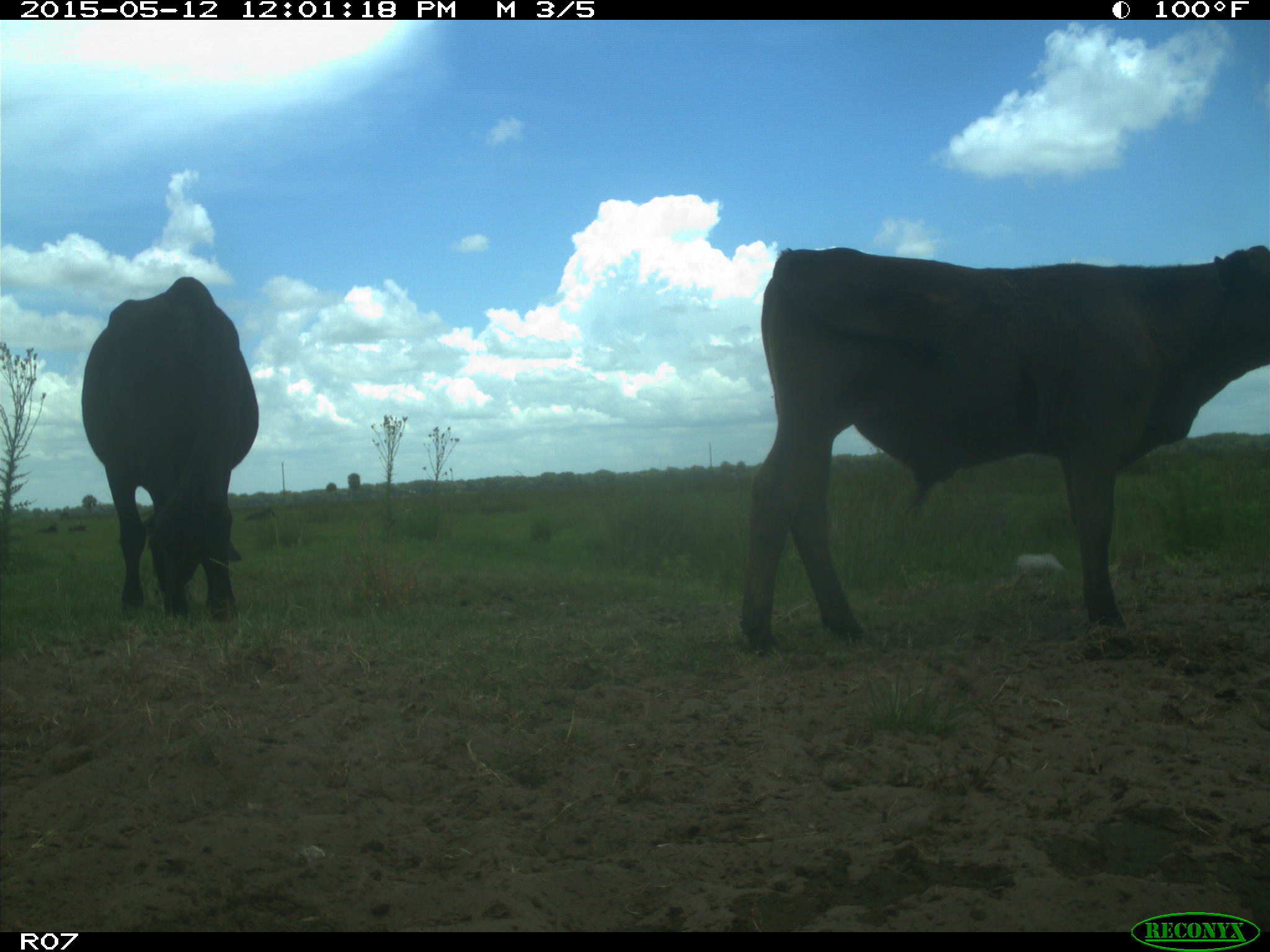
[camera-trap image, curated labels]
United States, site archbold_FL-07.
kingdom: Animalia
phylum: Chordata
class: Mammalia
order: Artiodactyla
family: Bovidae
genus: Bos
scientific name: Bos taurus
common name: domestic cow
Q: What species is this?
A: Bos taurus (domestic cow).